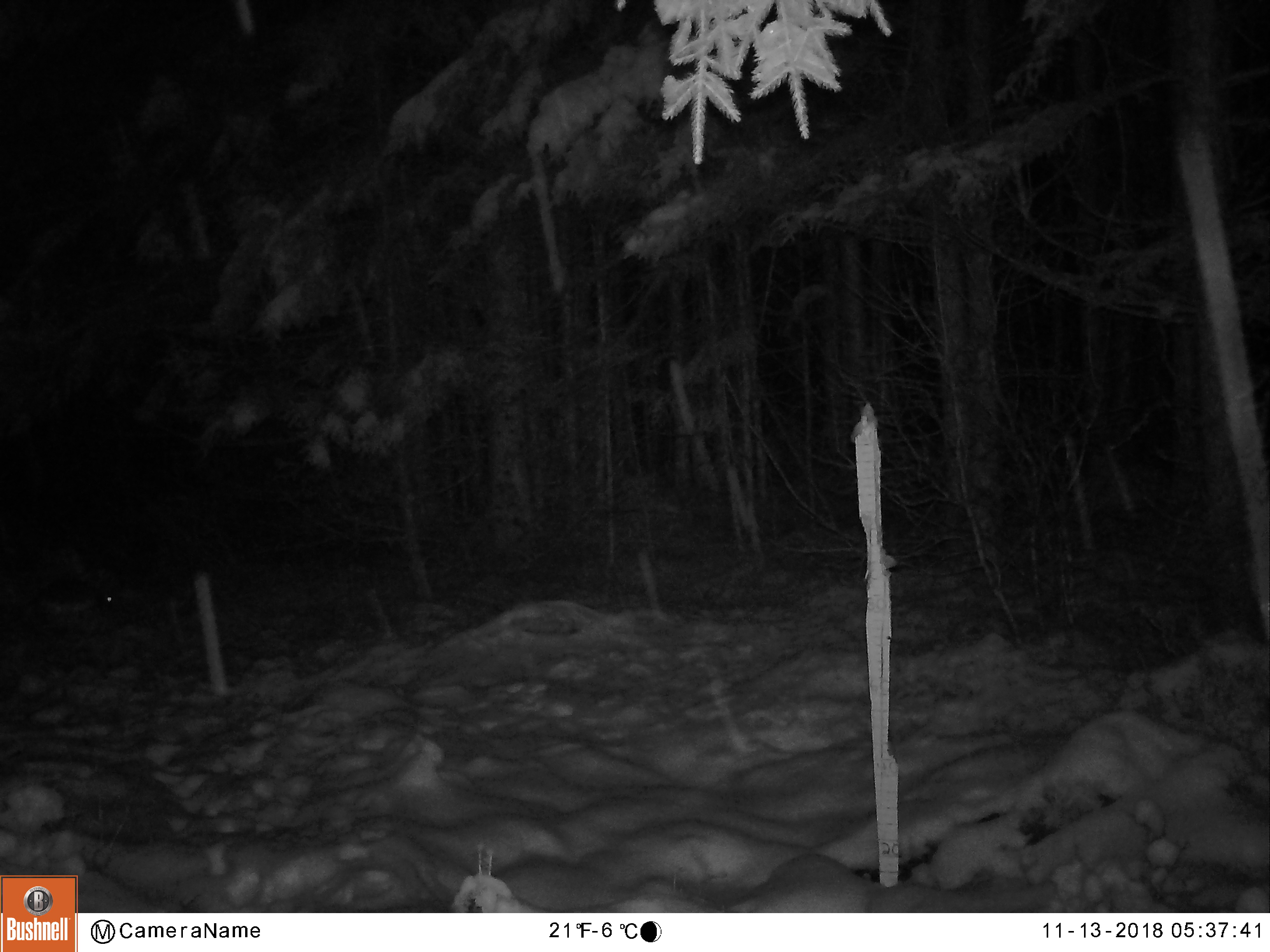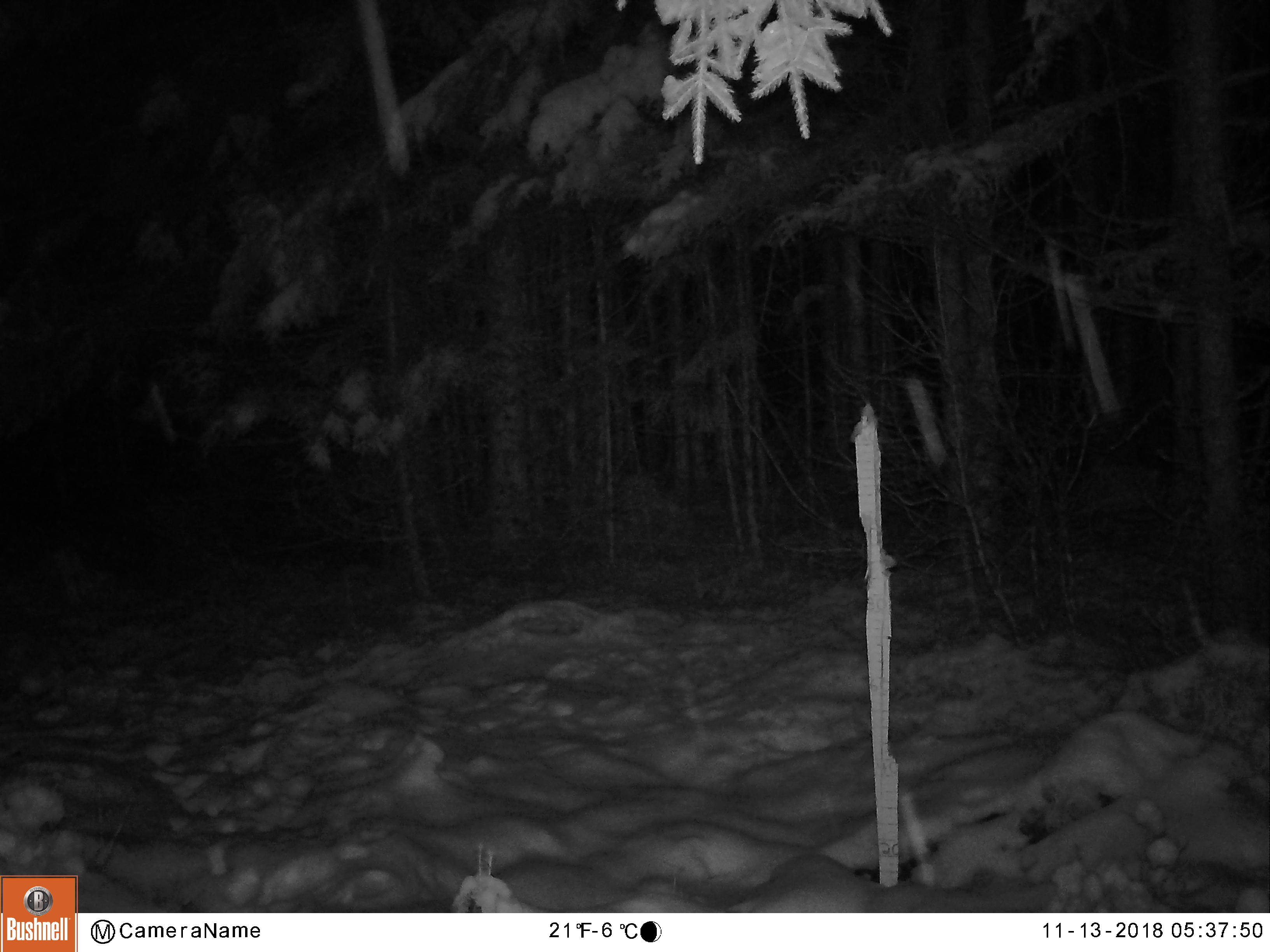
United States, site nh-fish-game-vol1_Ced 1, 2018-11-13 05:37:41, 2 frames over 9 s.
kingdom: Animalia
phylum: Chordata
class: Mammalia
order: Lagomorpha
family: Leporidae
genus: Lepus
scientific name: Lepus americanus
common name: snowshoe hare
Snowshoe hare (Lepus americanus).